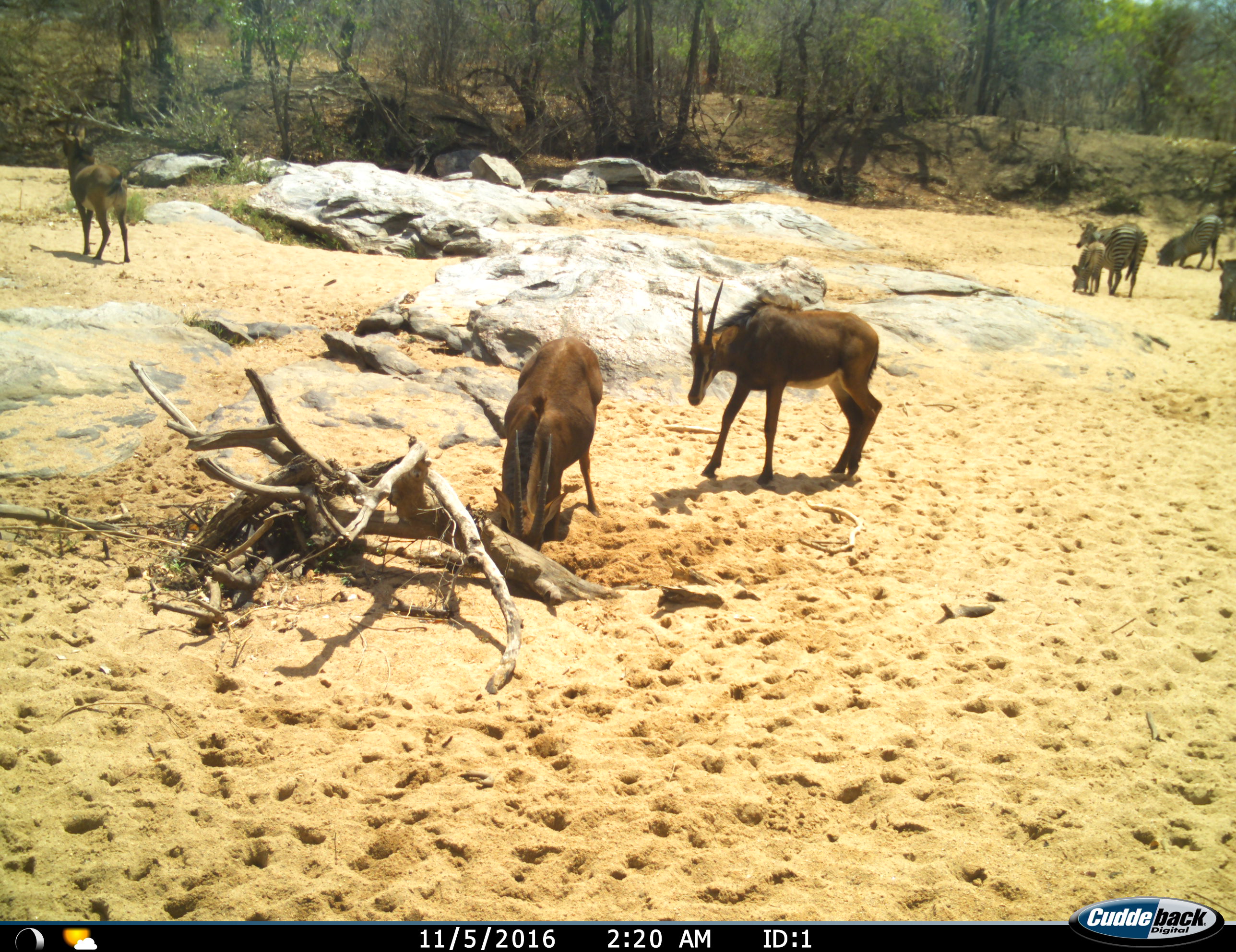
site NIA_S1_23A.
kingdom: Animalia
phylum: Chordata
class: Mammalia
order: Artiodactyla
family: Bovidae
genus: Hippotragus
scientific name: Hippotragus niger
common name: sable antelope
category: sable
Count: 3.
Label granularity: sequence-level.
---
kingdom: Animalia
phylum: Chordata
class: Mammalia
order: Perissodactyla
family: Equidae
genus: Equus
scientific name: Equus quagga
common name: plains zebra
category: zebraplains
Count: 4.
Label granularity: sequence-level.